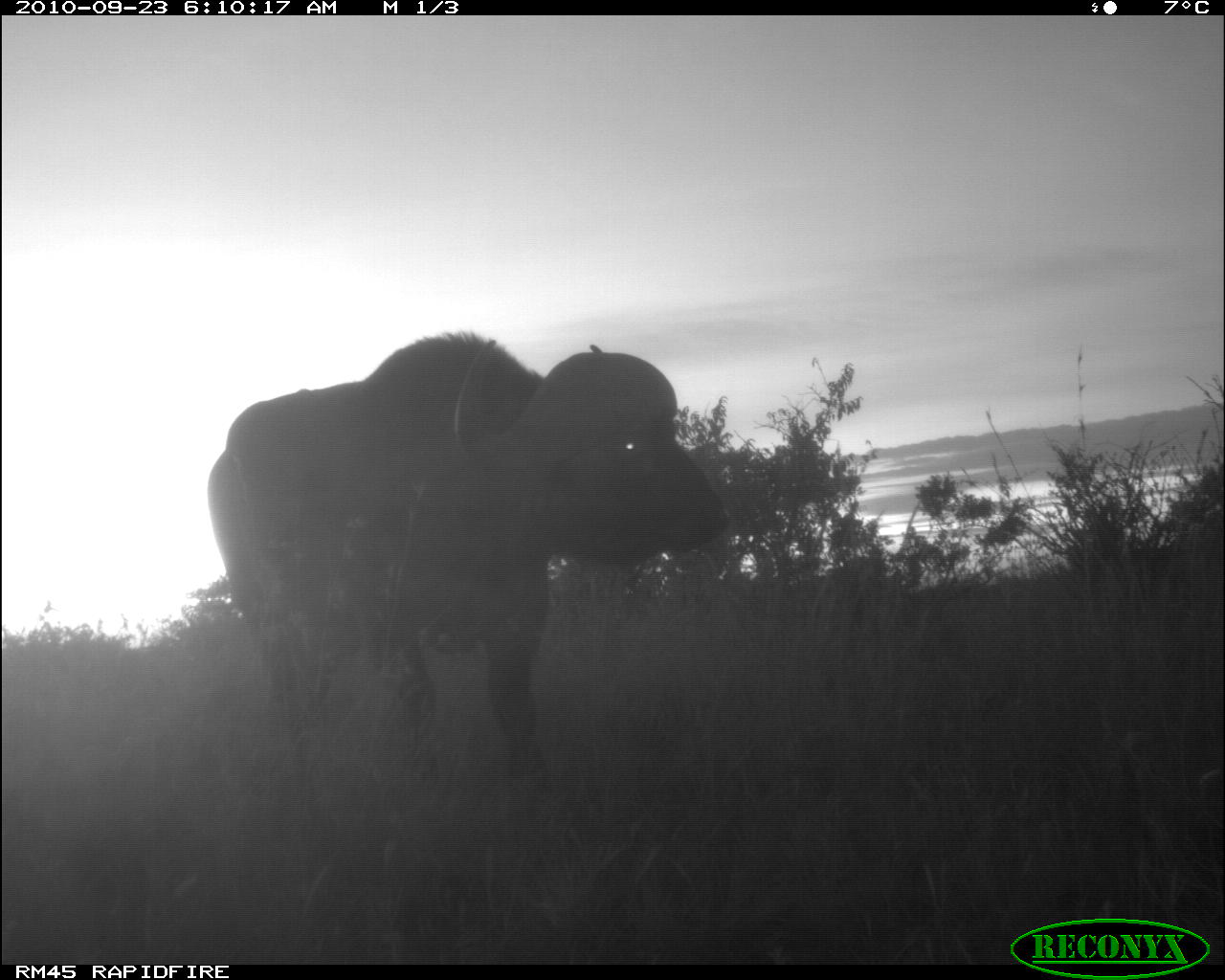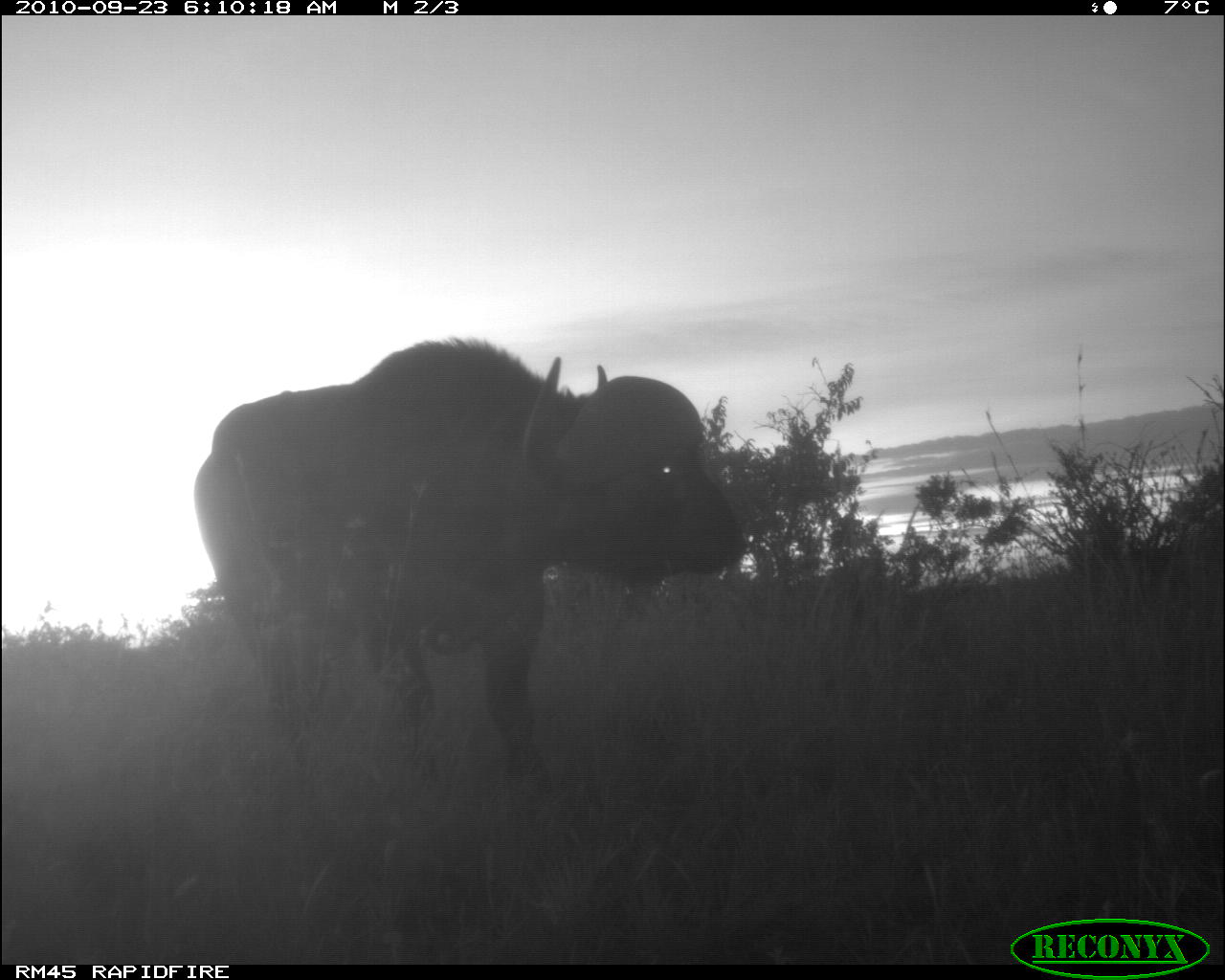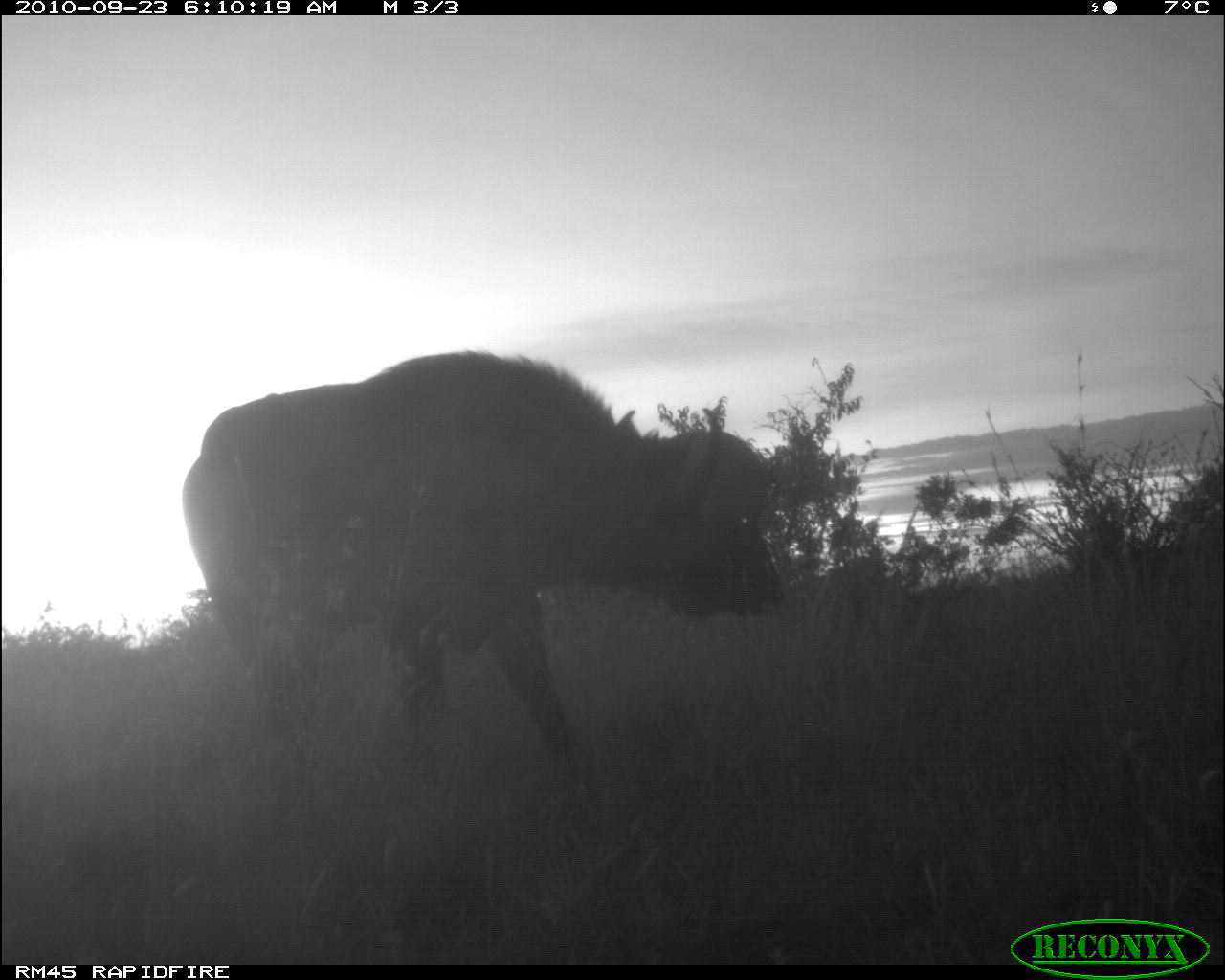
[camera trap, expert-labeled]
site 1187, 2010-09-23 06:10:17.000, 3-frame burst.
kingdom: Animalia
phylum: Chordata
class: Mammalia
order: Artiodactyla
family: Bovidae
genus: Syncerus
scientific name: Syncerus caffer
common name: african buffalo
Syncerus caffer (african buffalo), count 1.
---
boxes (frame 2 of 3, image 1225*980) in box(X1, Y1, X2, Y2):
syncerus caffer: box(193, 335, 745, 824)